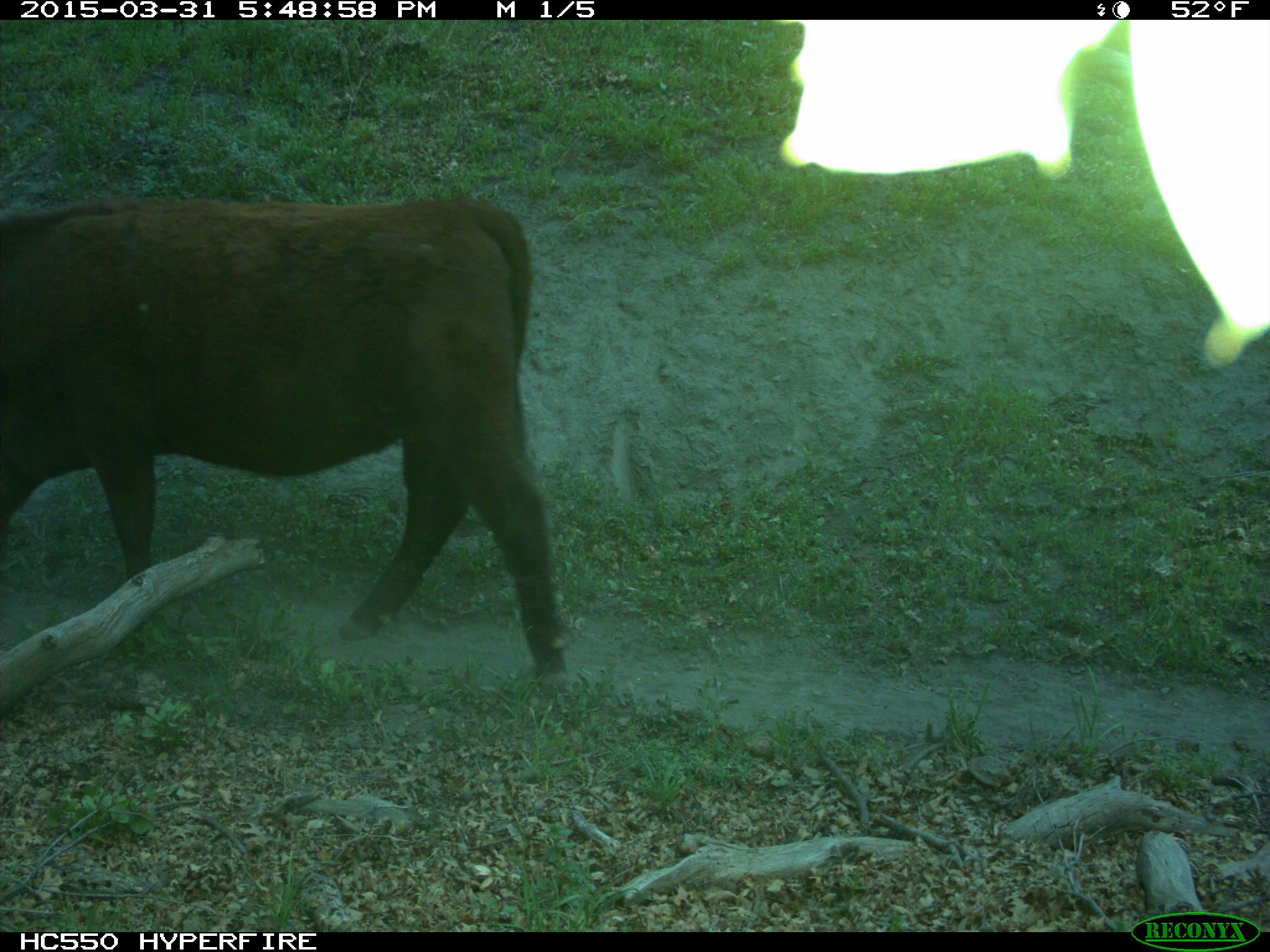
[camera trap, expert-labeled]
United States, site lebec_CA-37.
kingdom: Animalia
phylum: Chordata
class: Mammalia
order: Artiodactyla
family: Bovidae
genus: Bos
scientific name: Bos taurus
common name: domestic cow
Bos taurus (domestic cow).